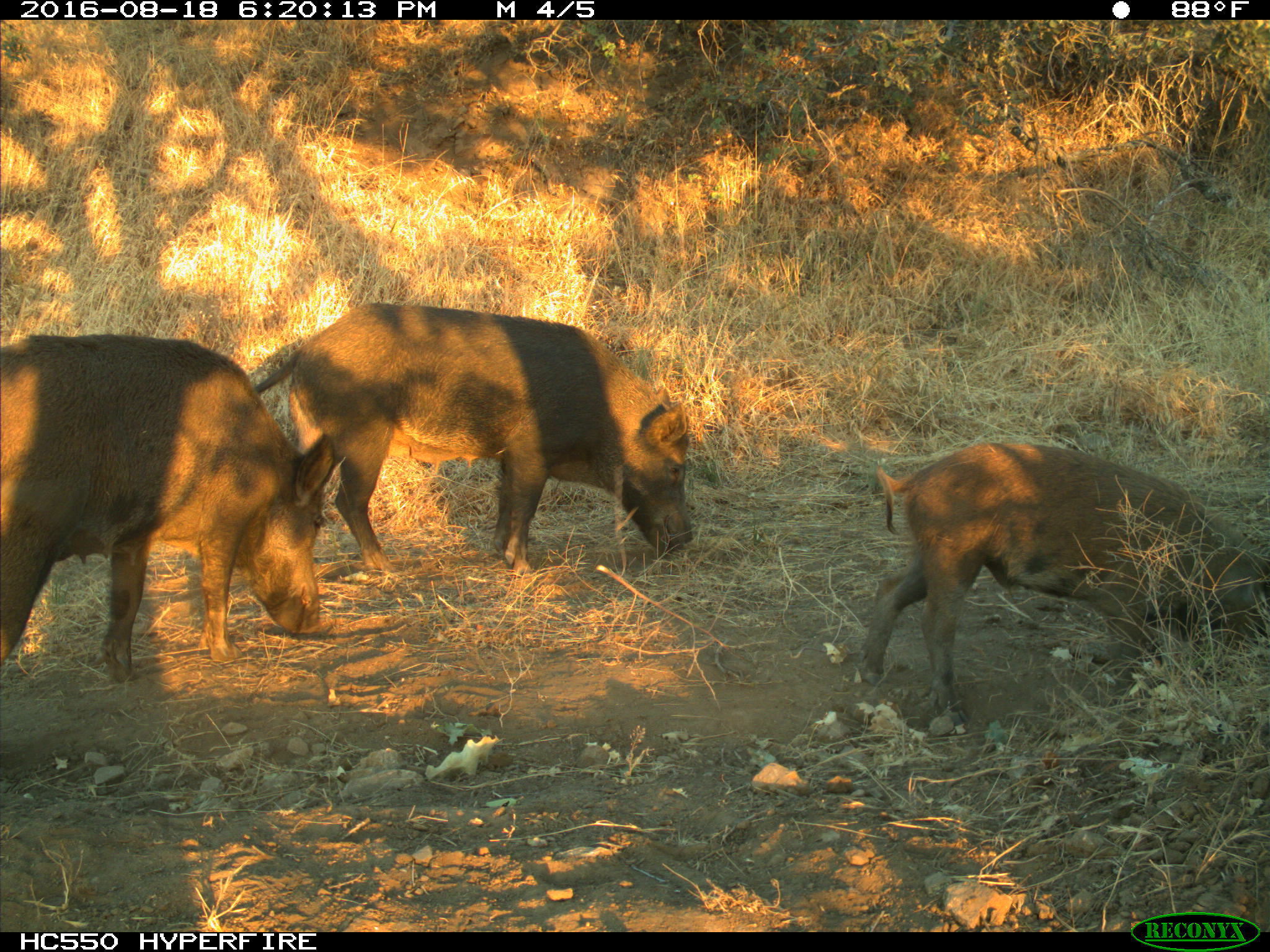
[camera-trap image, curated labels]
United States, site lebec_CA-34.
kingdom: Animalia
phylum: Chordata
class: Mammalia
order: Artiodactyla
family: Suidae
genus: Sus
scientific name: Sus scrofa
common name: wild boar